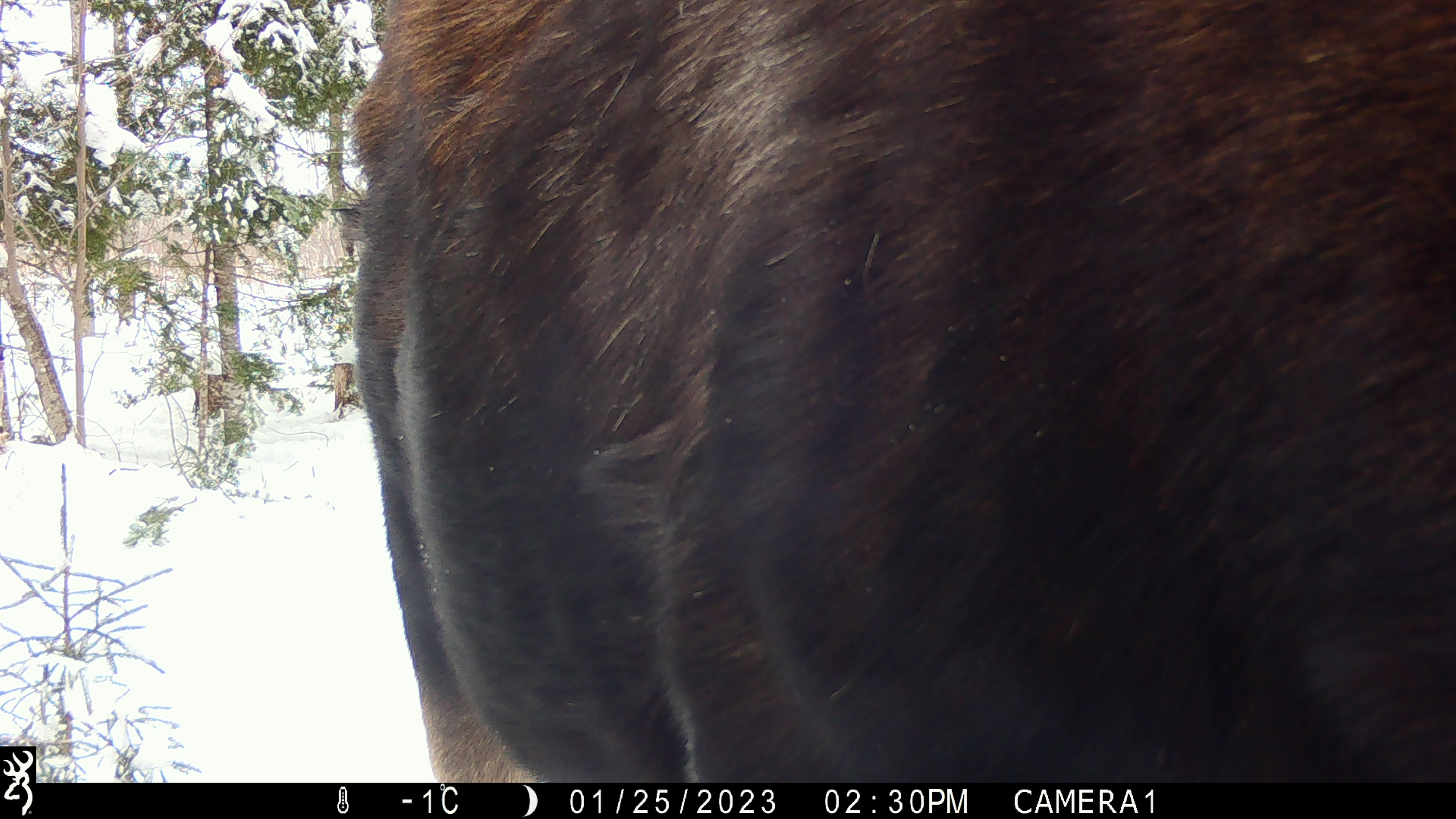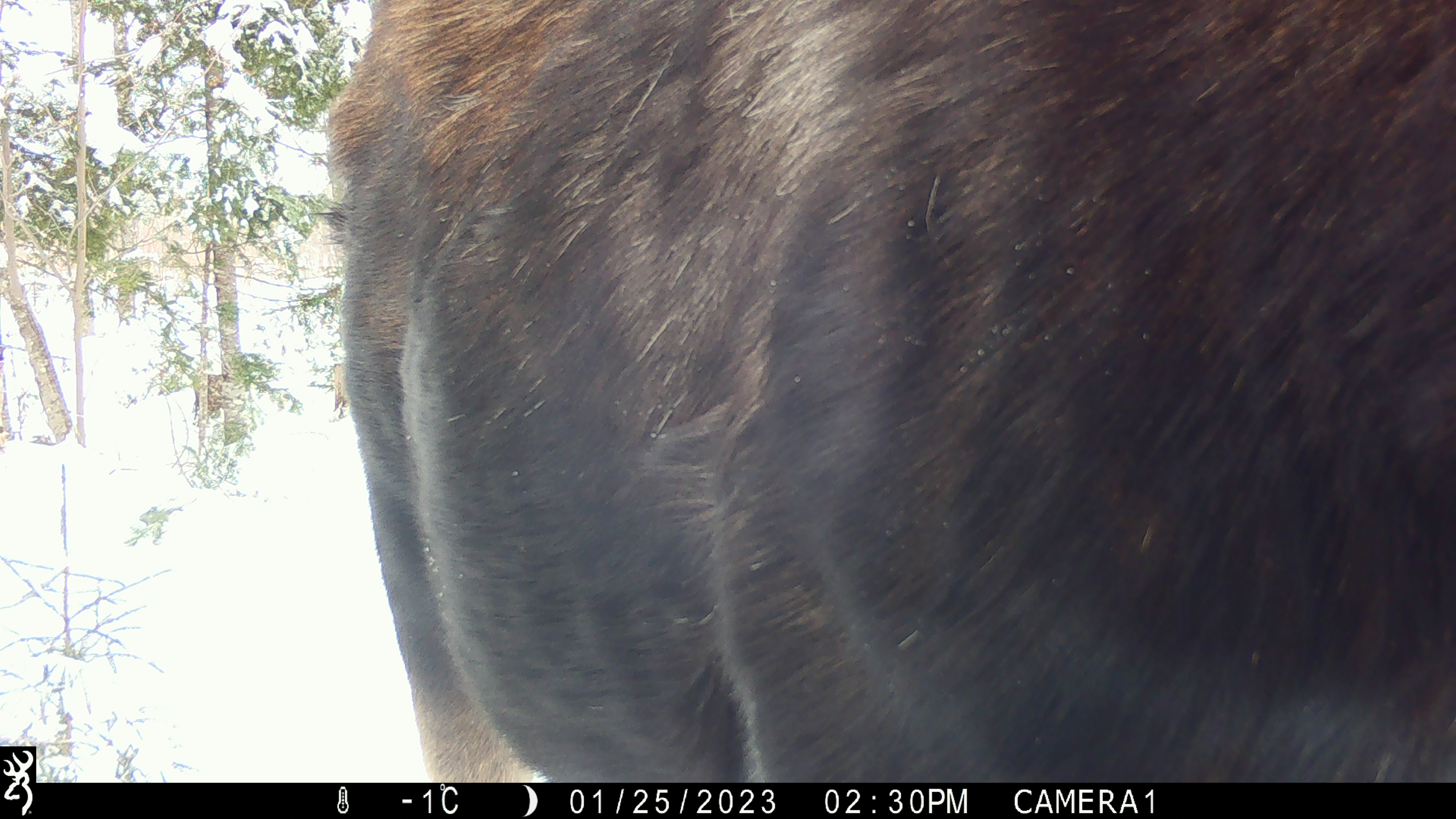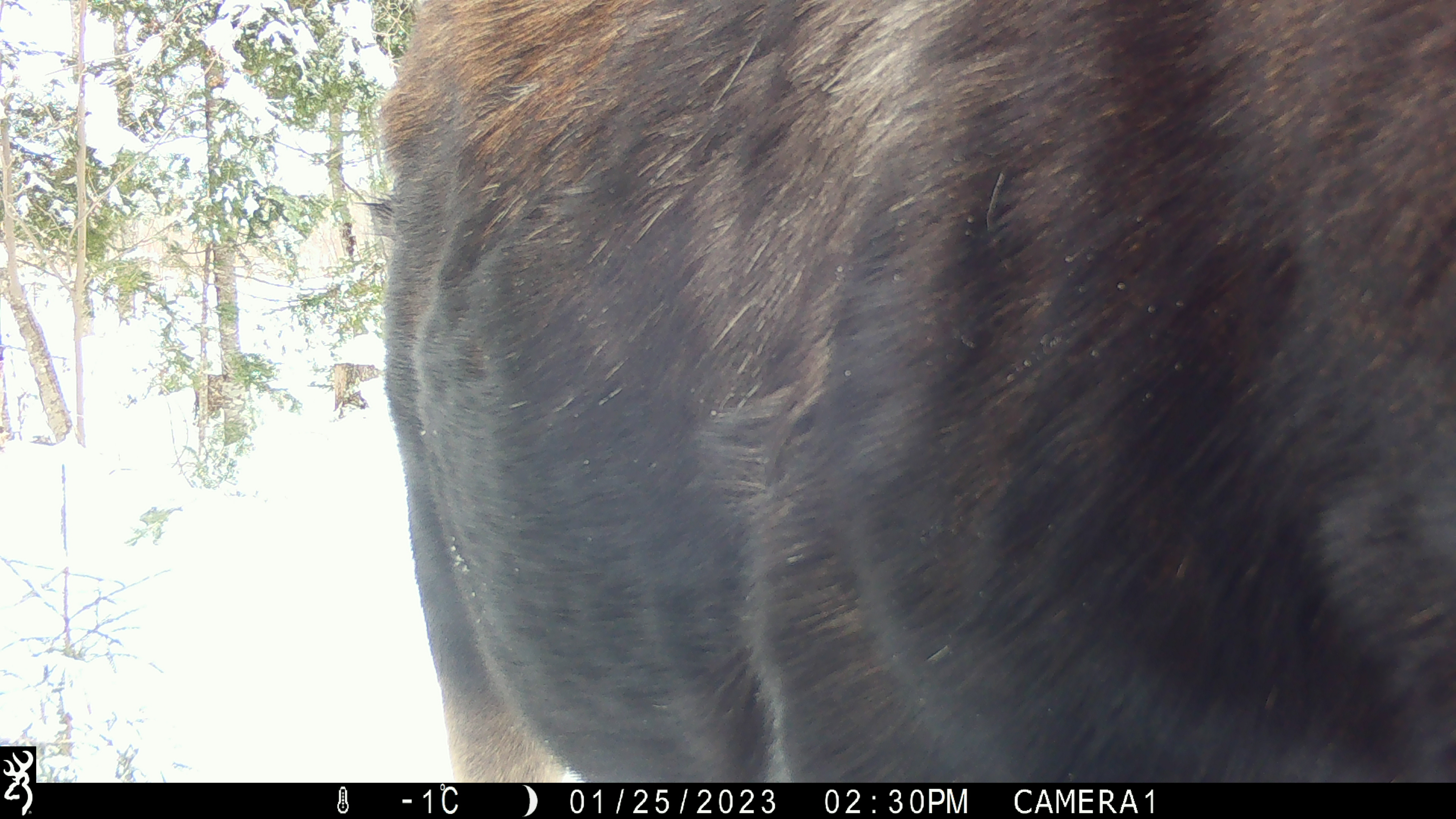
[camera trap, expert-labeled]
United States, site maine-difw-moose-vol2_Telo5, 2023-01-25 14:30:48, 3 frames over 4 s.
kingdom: Animalia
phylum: Chordata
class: Mammalia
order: Artiodactyla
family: Cervidae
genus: Alces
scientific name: Alces alces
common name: moose